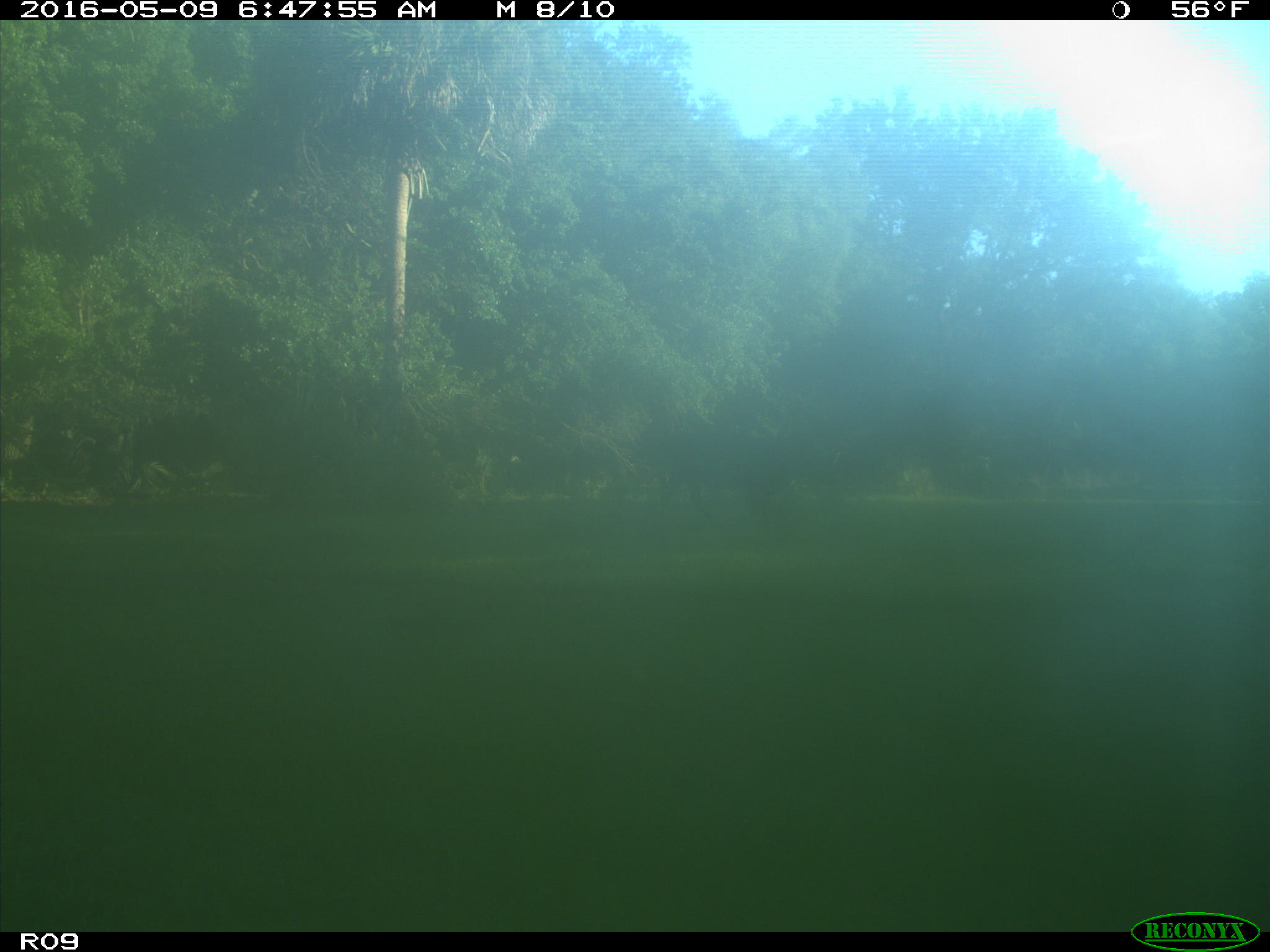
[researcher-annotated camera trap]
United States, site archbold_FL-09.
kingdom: Animalia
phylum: Chordata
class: Mammalia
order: Artiodactyla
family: Bovidae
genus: Bos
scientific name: Bos taurus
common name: domestic cow